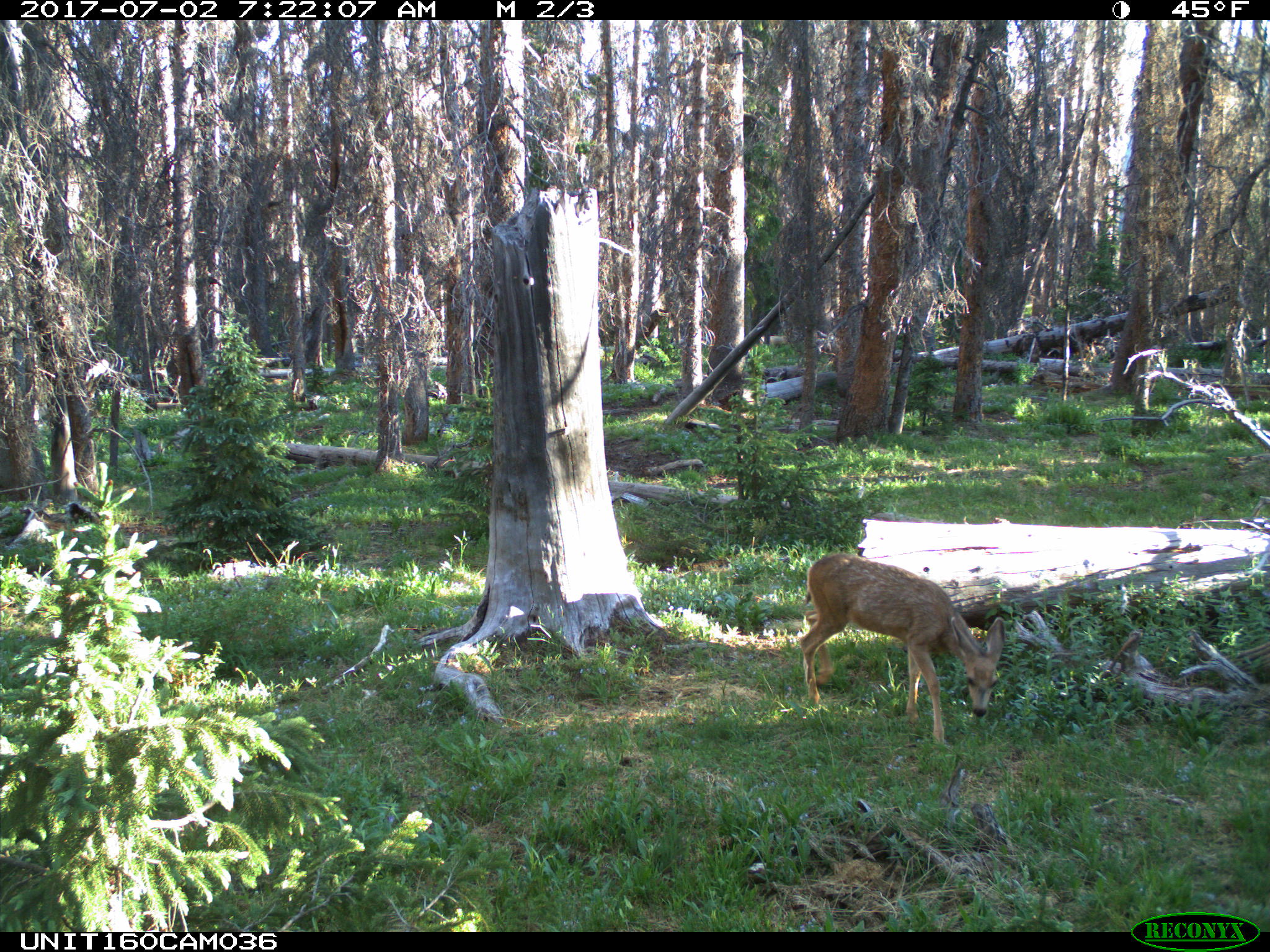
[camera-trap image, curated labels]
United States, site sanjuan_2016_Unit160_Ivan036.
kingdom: Animalia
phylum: Chordata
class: Mammalia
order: Artiodactyla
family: Cervidae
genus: Odocoileus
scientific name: Odocoileus hemionus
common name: mule deer